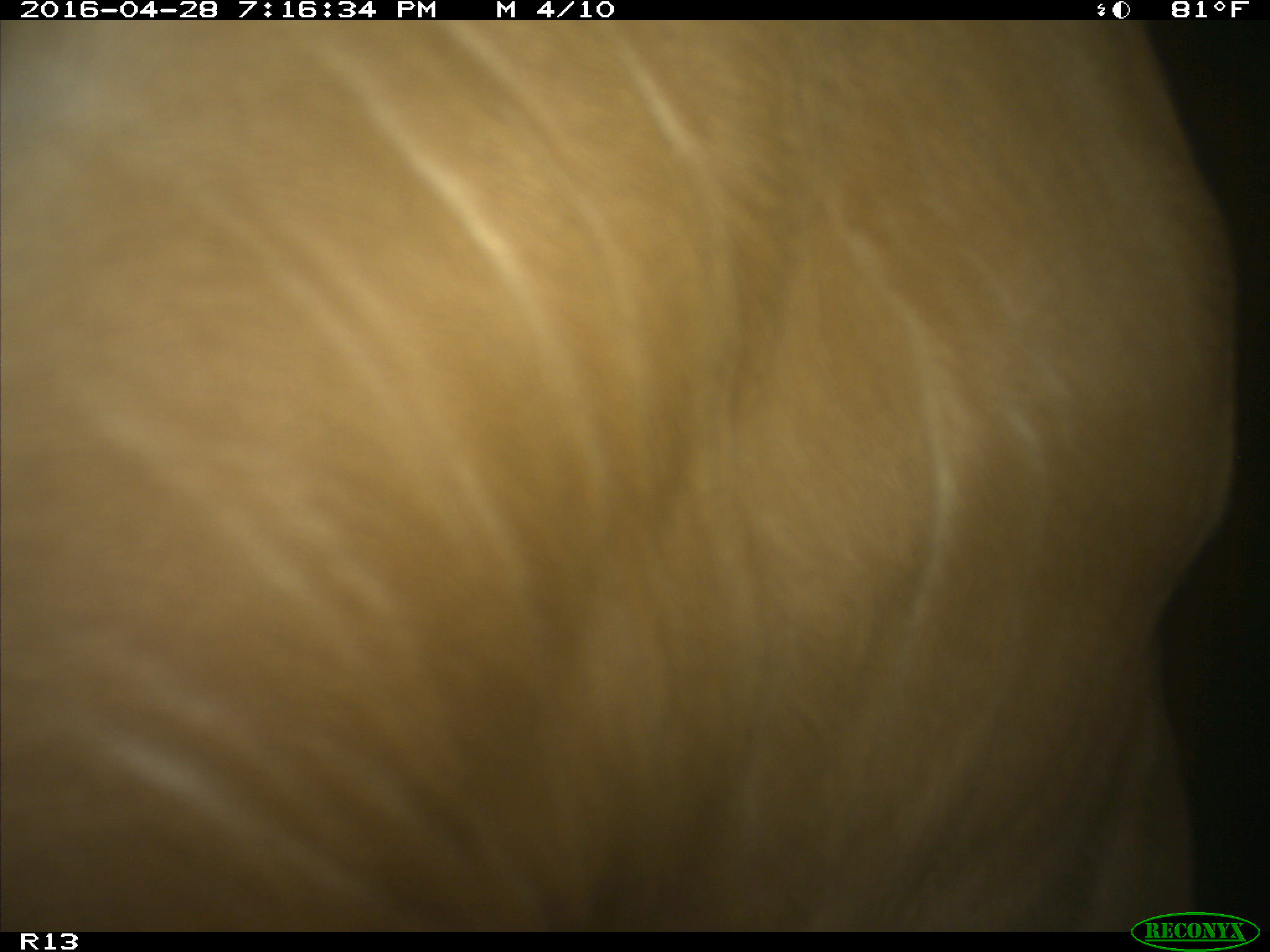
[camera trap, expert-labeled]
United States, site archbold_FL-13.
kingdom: Animalia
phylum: Chordata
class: Mammalia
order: Artiodactyla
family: Bovidae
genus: Bos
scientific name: Bos taurus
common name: domestic cow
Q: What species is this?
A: Bos taurus (domestic cow).